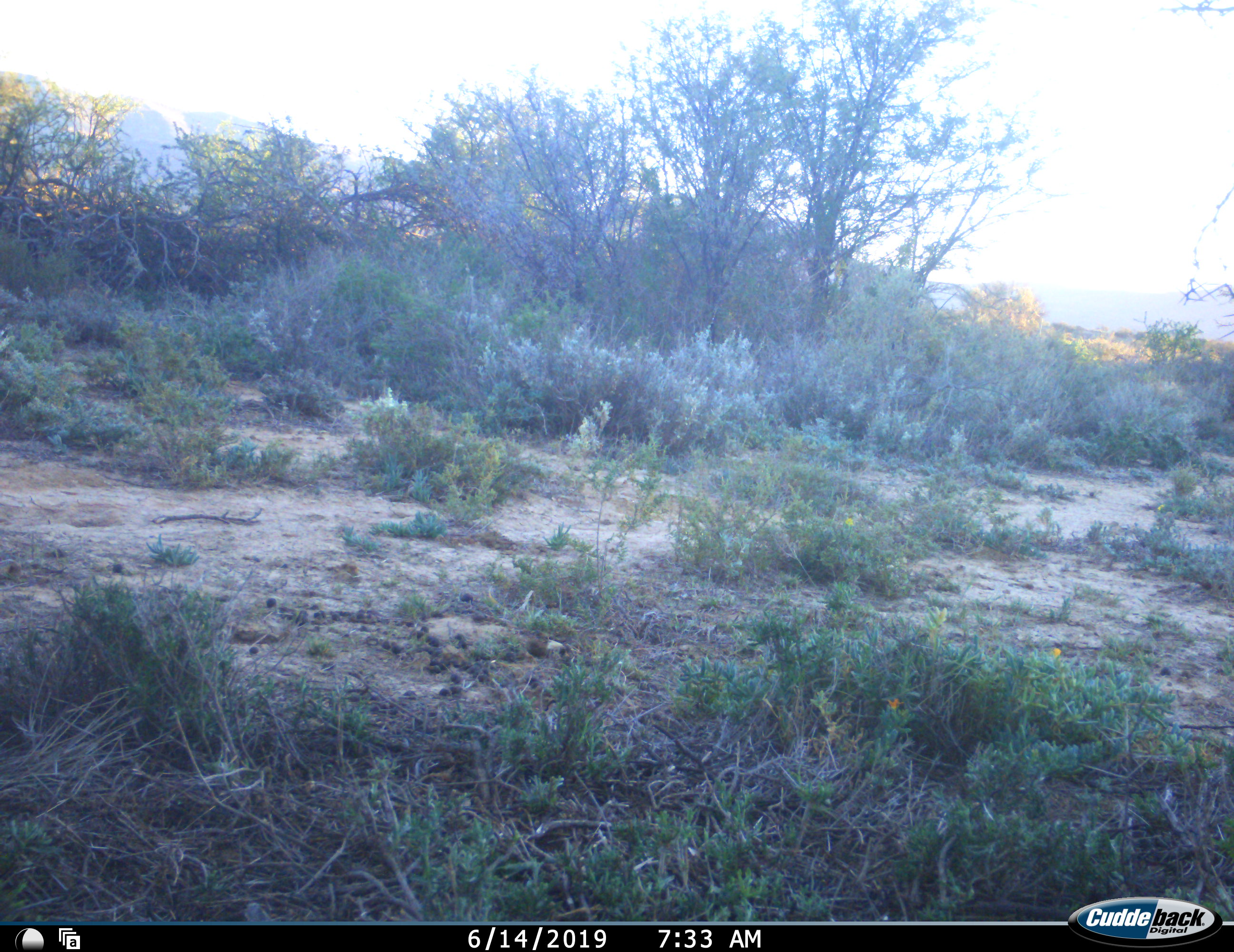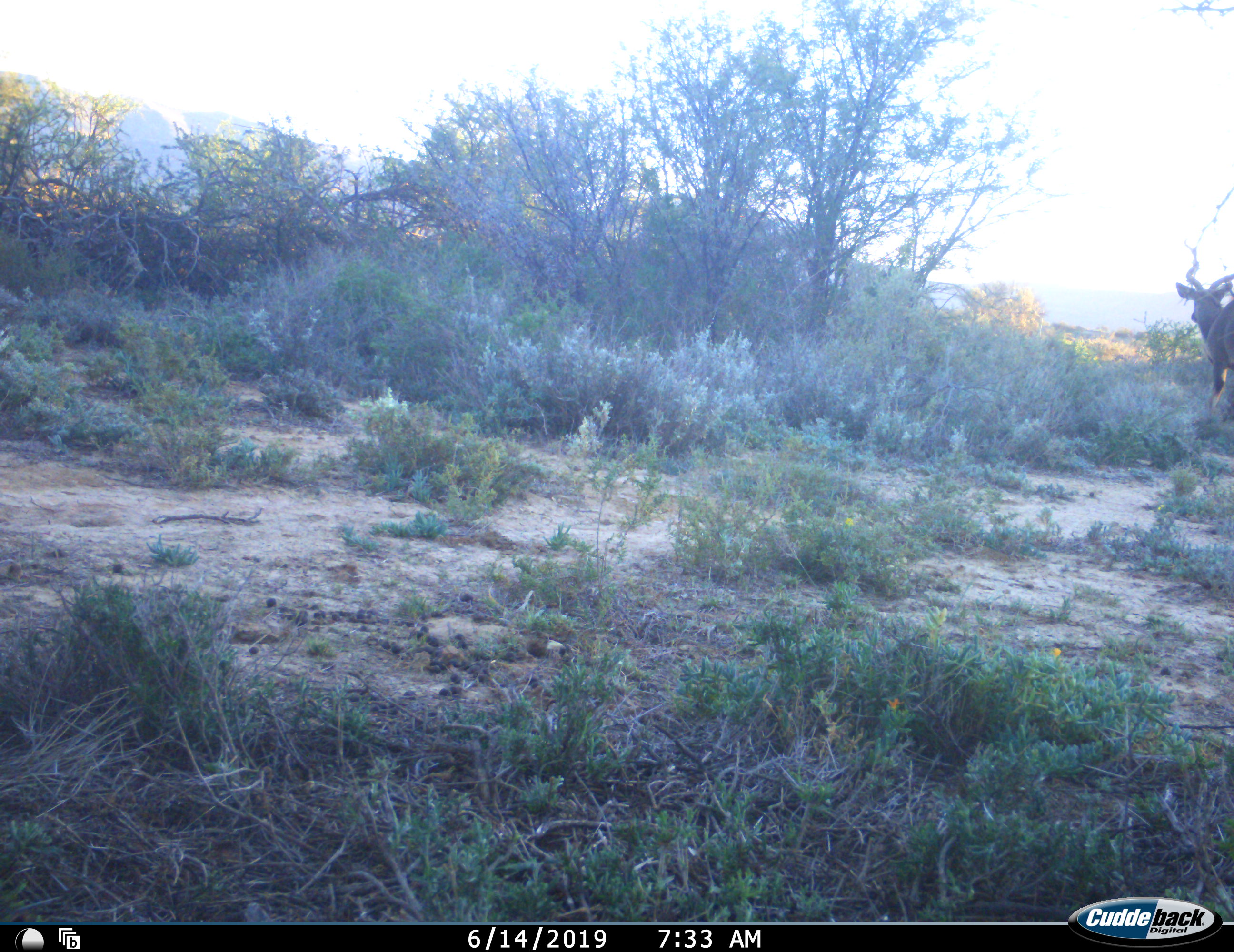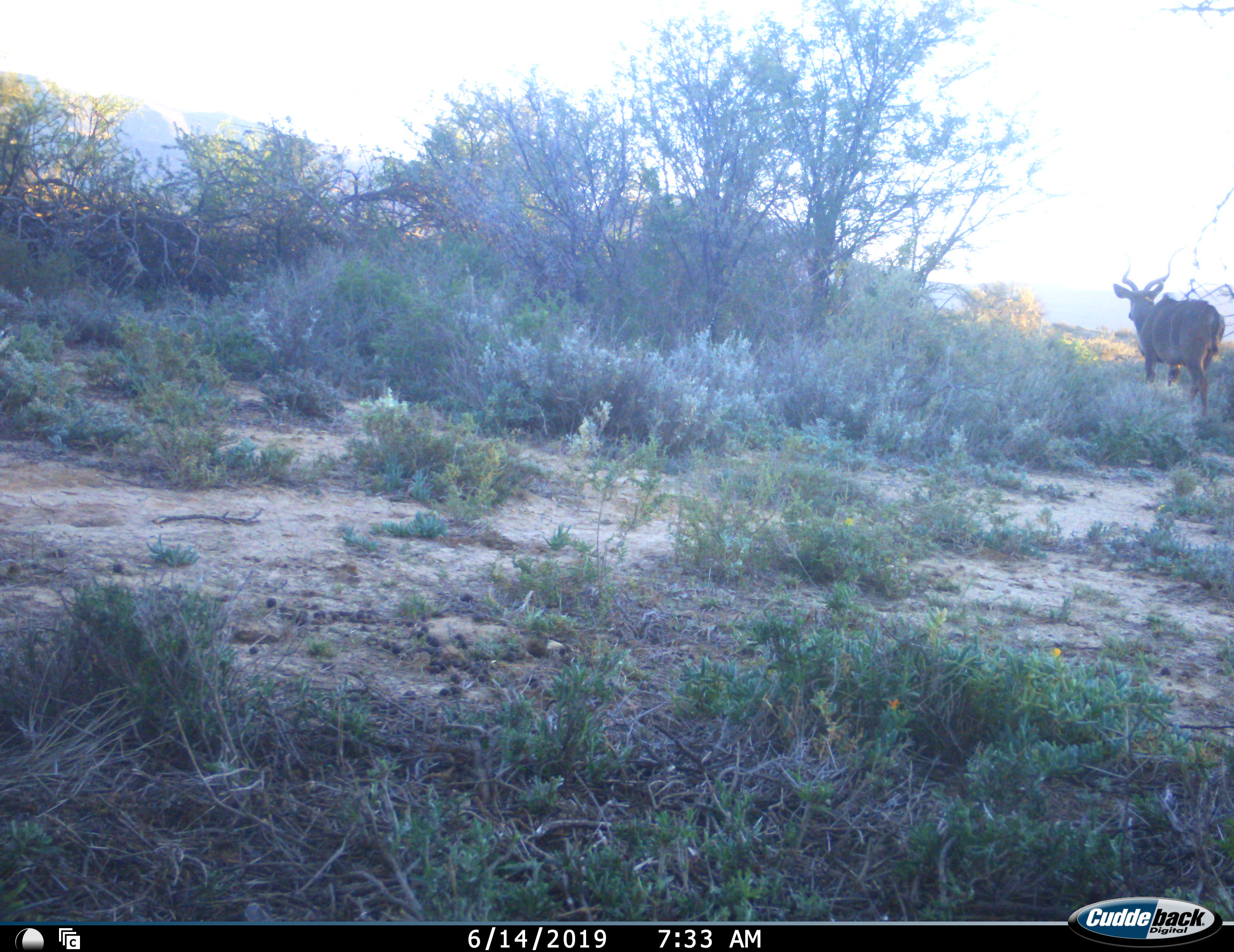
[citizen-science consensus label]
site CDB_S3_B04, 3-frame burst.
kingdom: Animalia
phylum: Chordata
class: Mammalia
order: Artiodactyla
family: Bovidae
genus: Tragelaphus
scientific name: Tragelaphus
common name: kudu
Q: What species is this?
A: Kudu (Tragelaphus).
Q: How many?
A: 1.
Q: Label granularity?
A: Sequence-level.